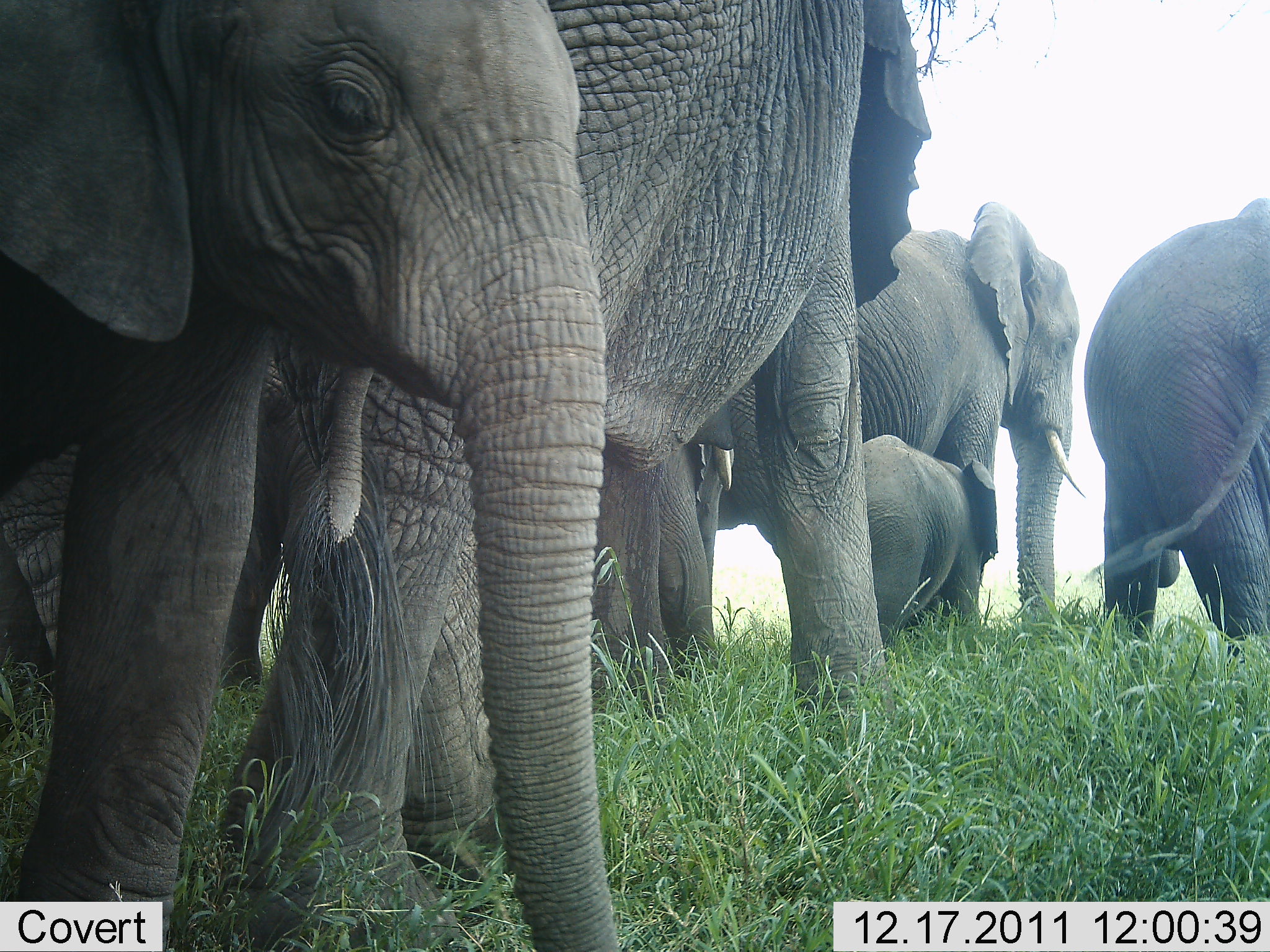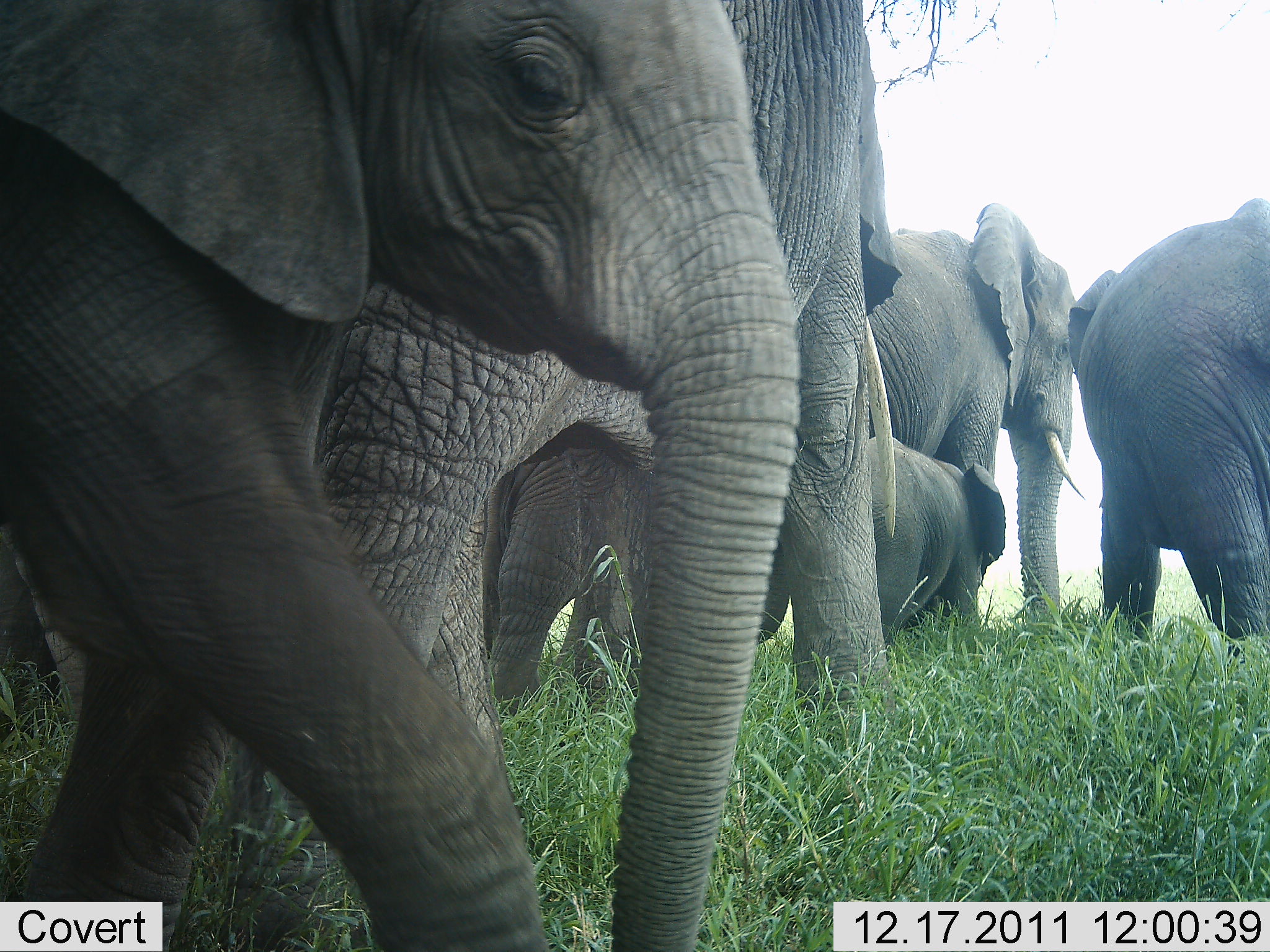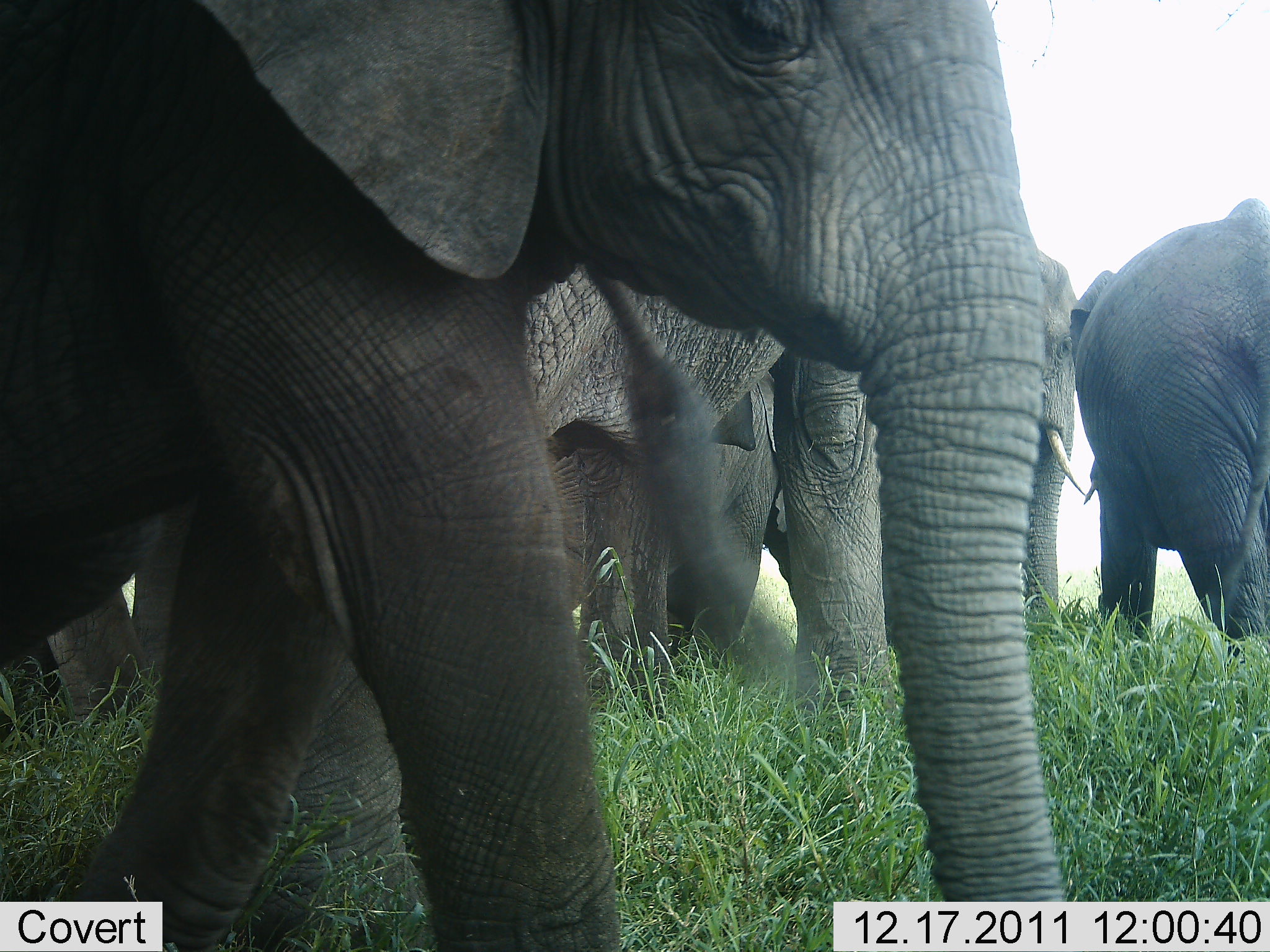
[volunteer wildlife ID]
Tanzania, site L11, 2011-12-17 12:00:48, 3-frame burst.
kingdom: Animalia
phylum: Chordata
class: Mammalia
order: Proboscidea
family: Elephantidae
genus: Loxodonta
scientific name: Loxodonta africana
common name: african bush elephant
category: elephant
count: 6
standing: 70%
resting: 20%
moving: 50%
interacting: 10%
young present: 90%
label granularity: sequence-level